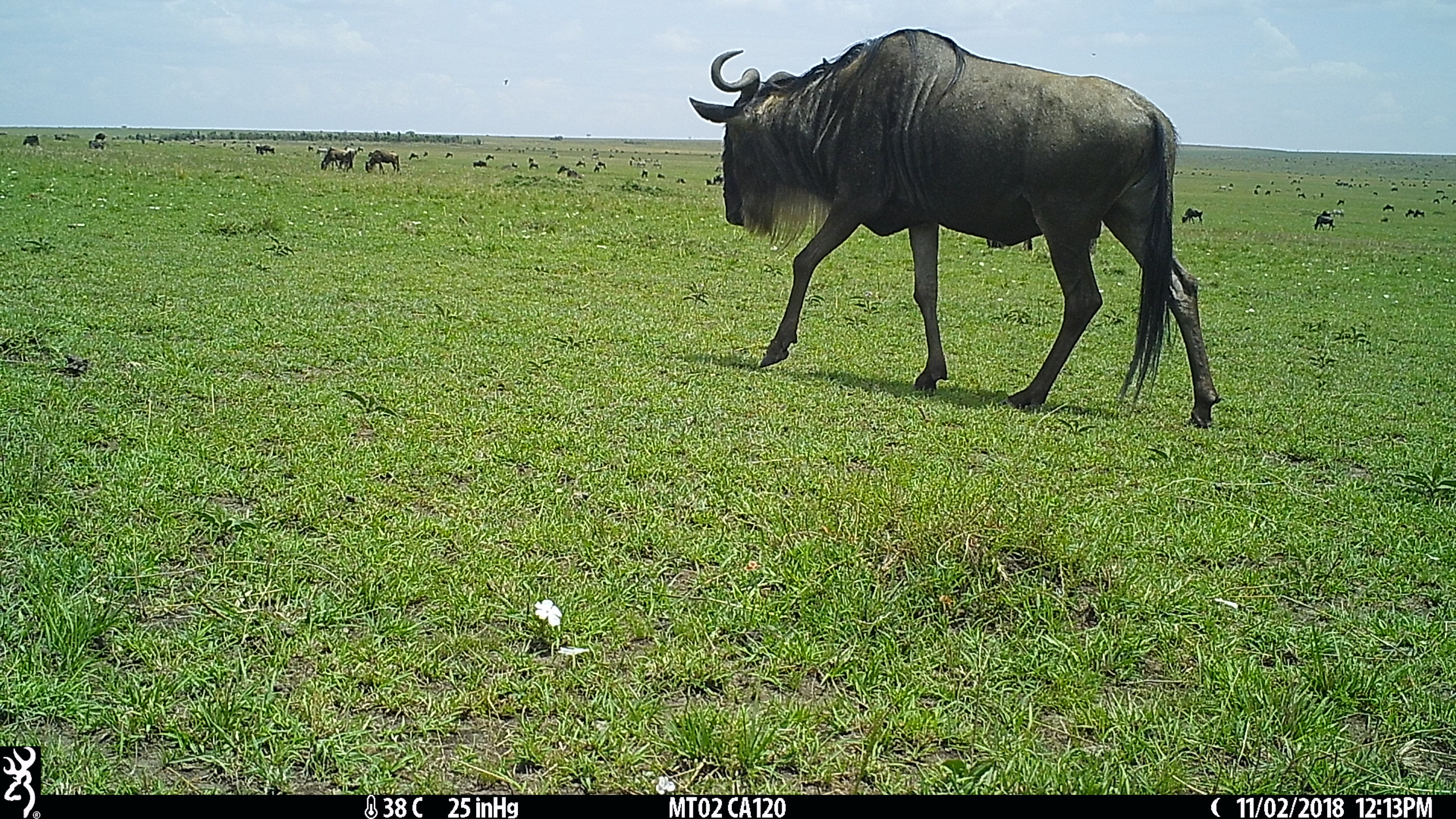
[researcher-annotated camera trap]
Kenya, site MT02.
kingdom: Animalia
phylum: Chordata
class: Mammalia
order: Artiodactyla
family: Bovidae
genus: Connochaetes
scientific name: Connochaetes taurinus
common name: blue wildebeest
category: wildebeest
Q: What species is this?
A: Wildebeest (blue wildebeest) (Connochaetes taurinus).